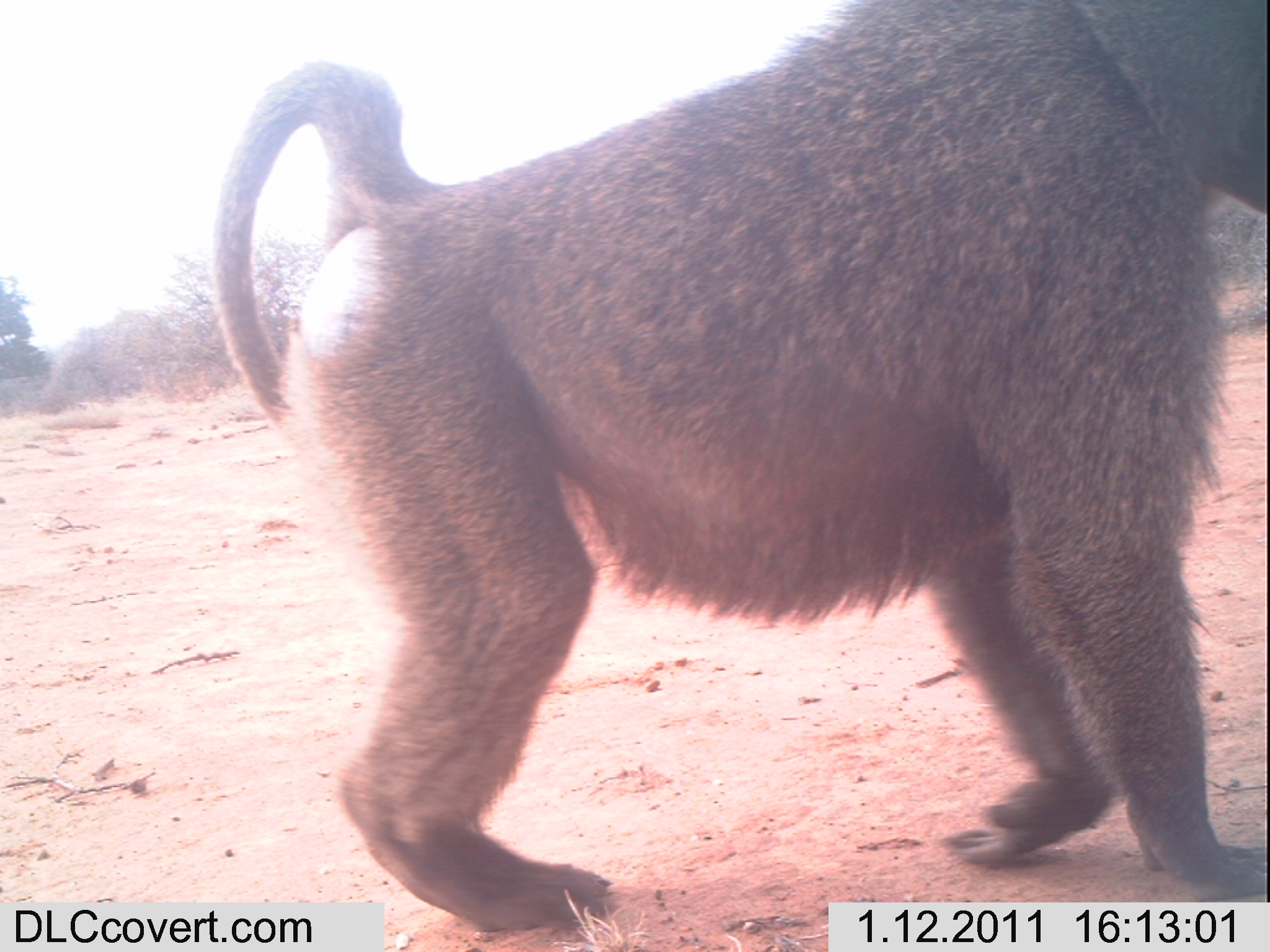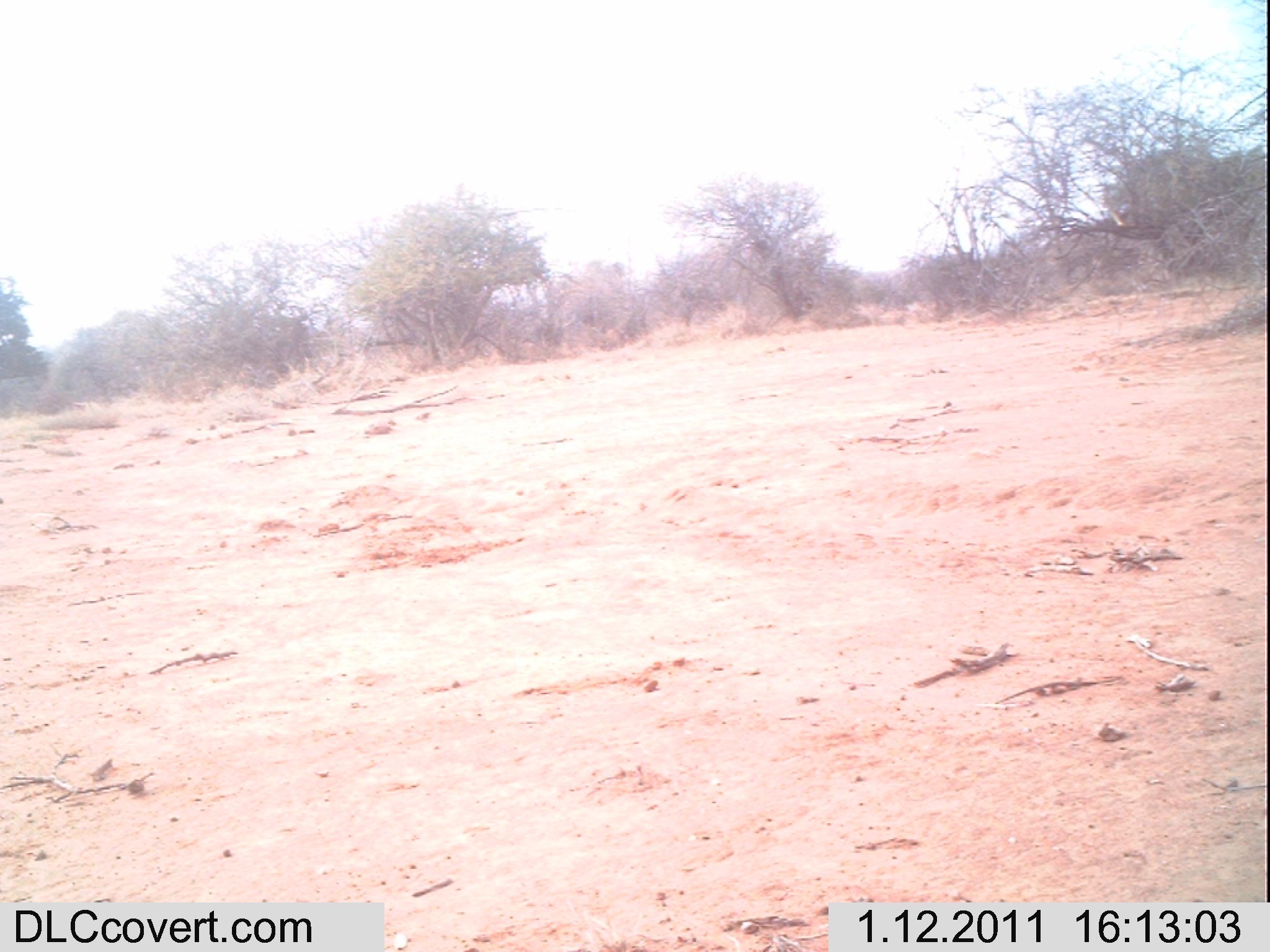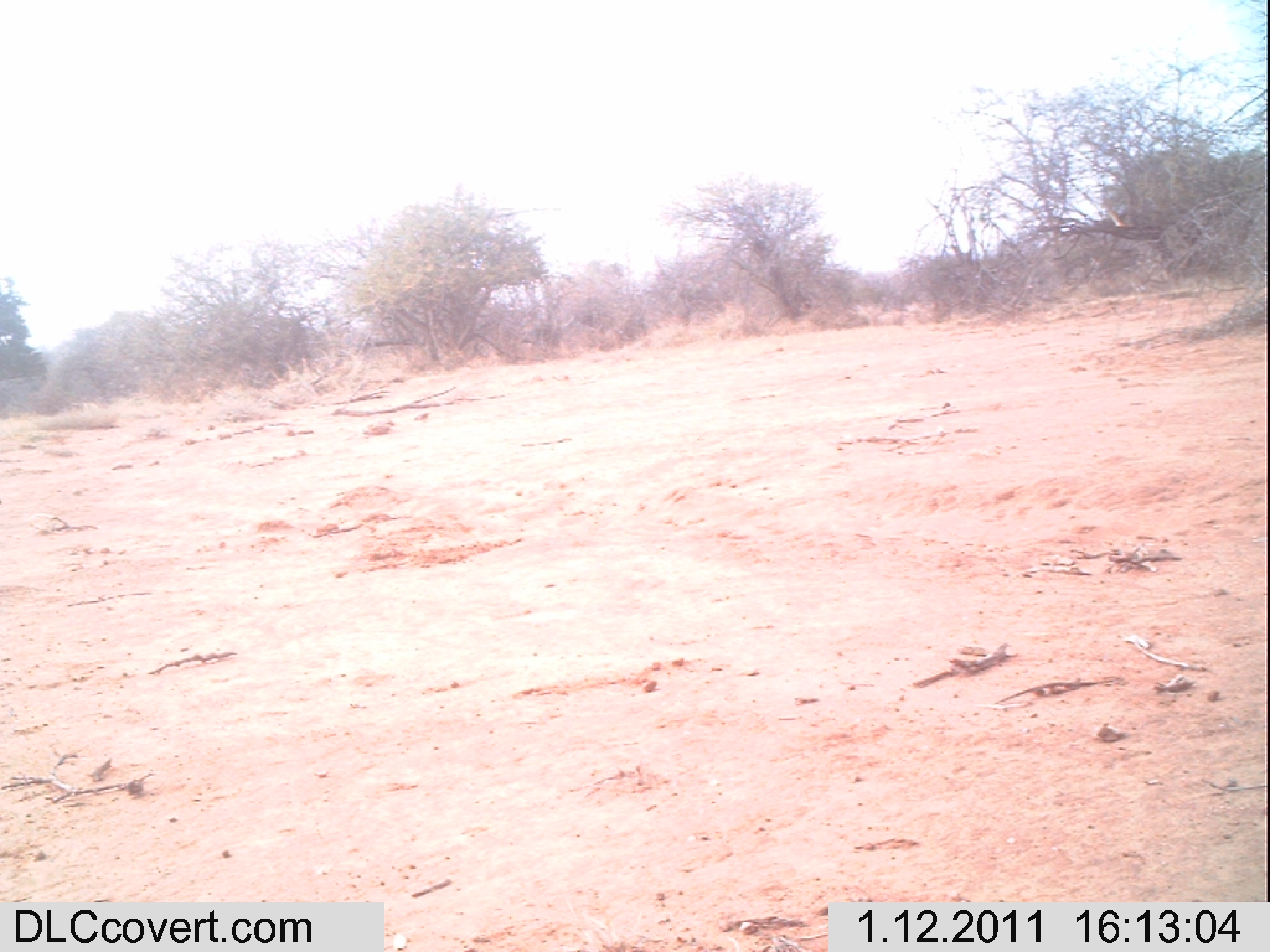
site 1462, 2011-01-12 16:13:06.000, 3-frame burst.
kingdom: Animalia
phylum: Chordata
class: Mammalia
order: Primates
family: Cercopithecidae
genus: Papio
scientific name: Papio anubis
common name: olive baboon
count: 1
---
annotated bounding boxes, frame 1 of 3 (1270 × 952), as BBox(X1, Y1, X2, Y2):
papio anubis: BBox(205, 1, 1267, 951)